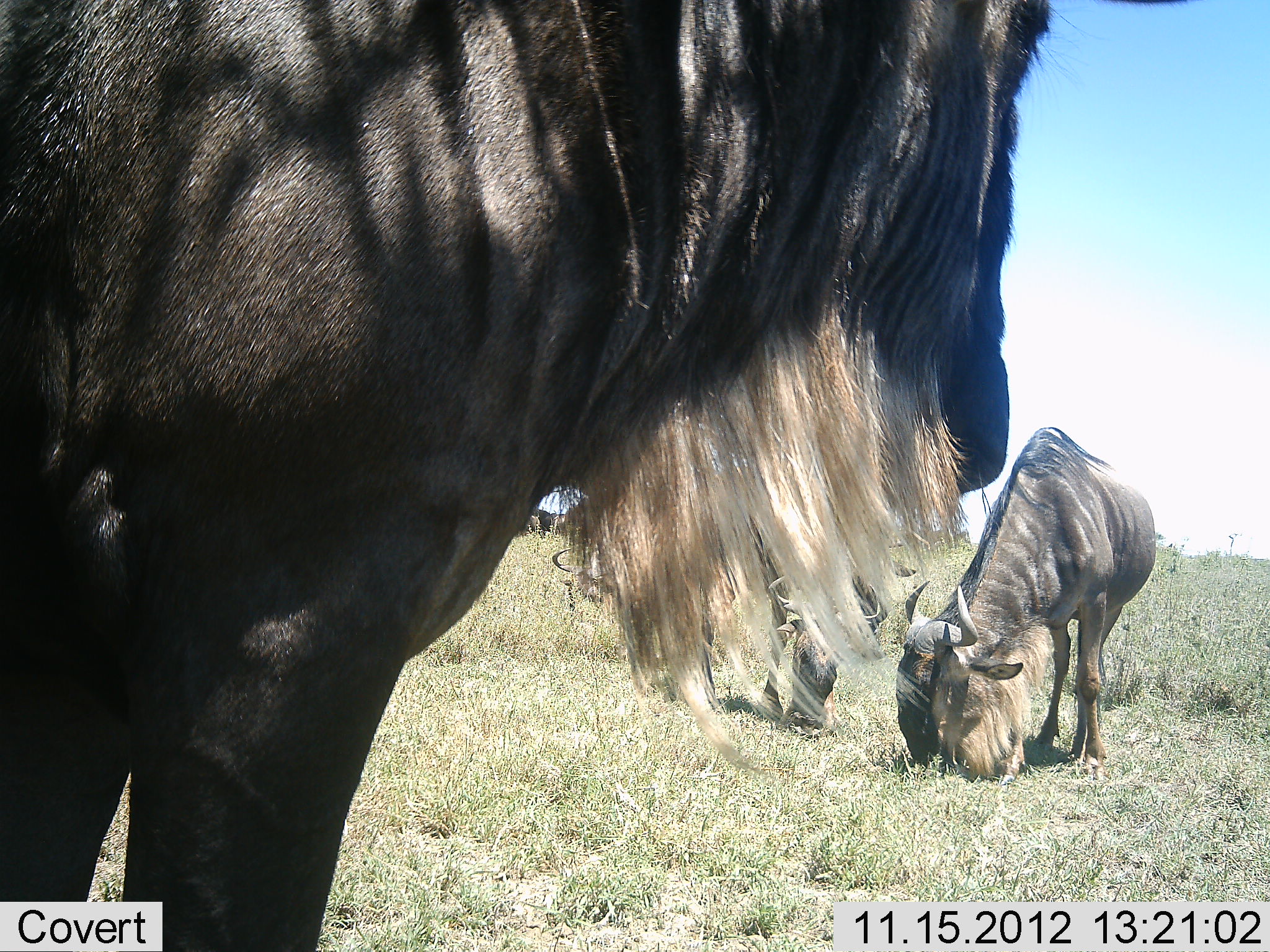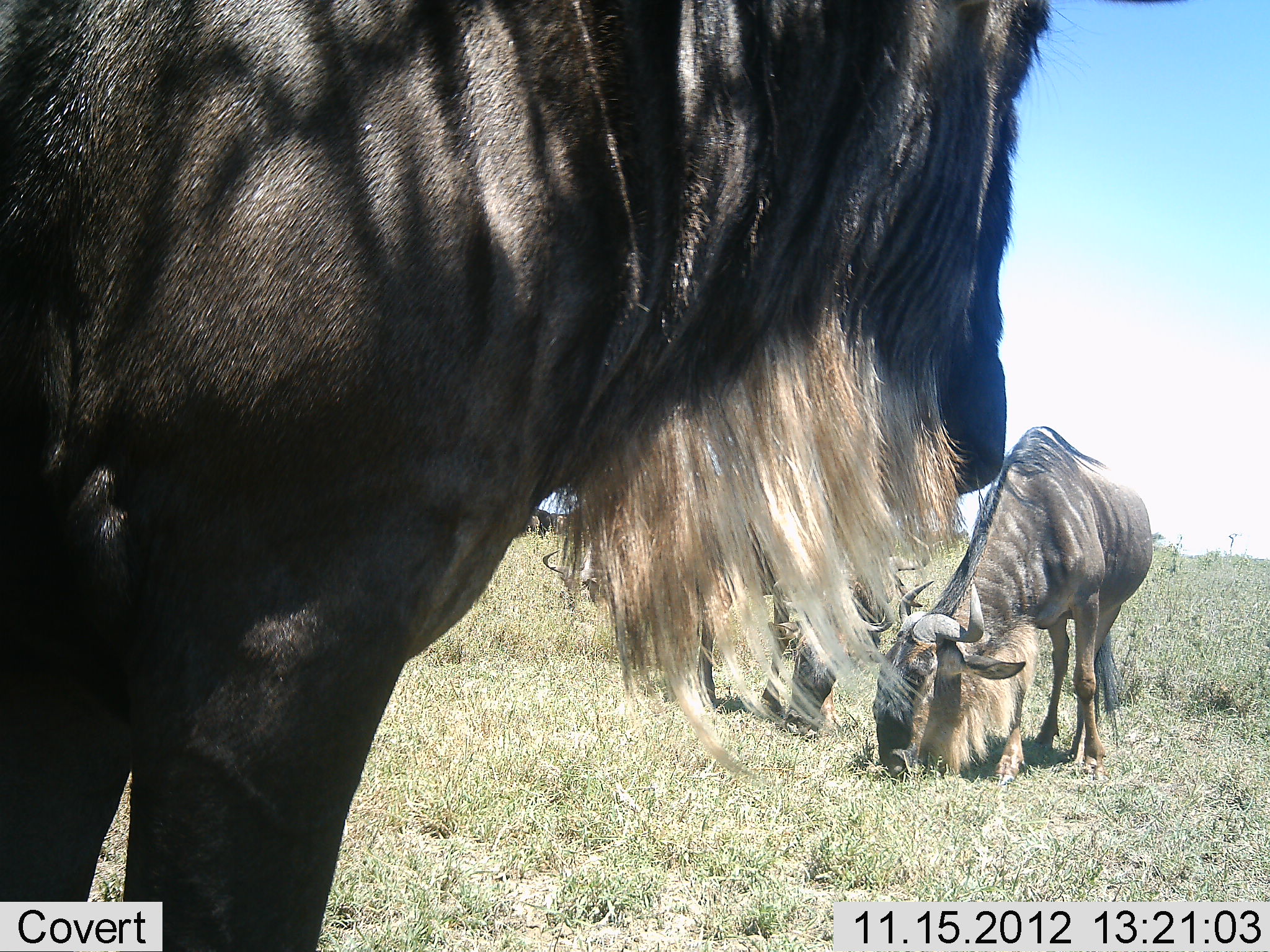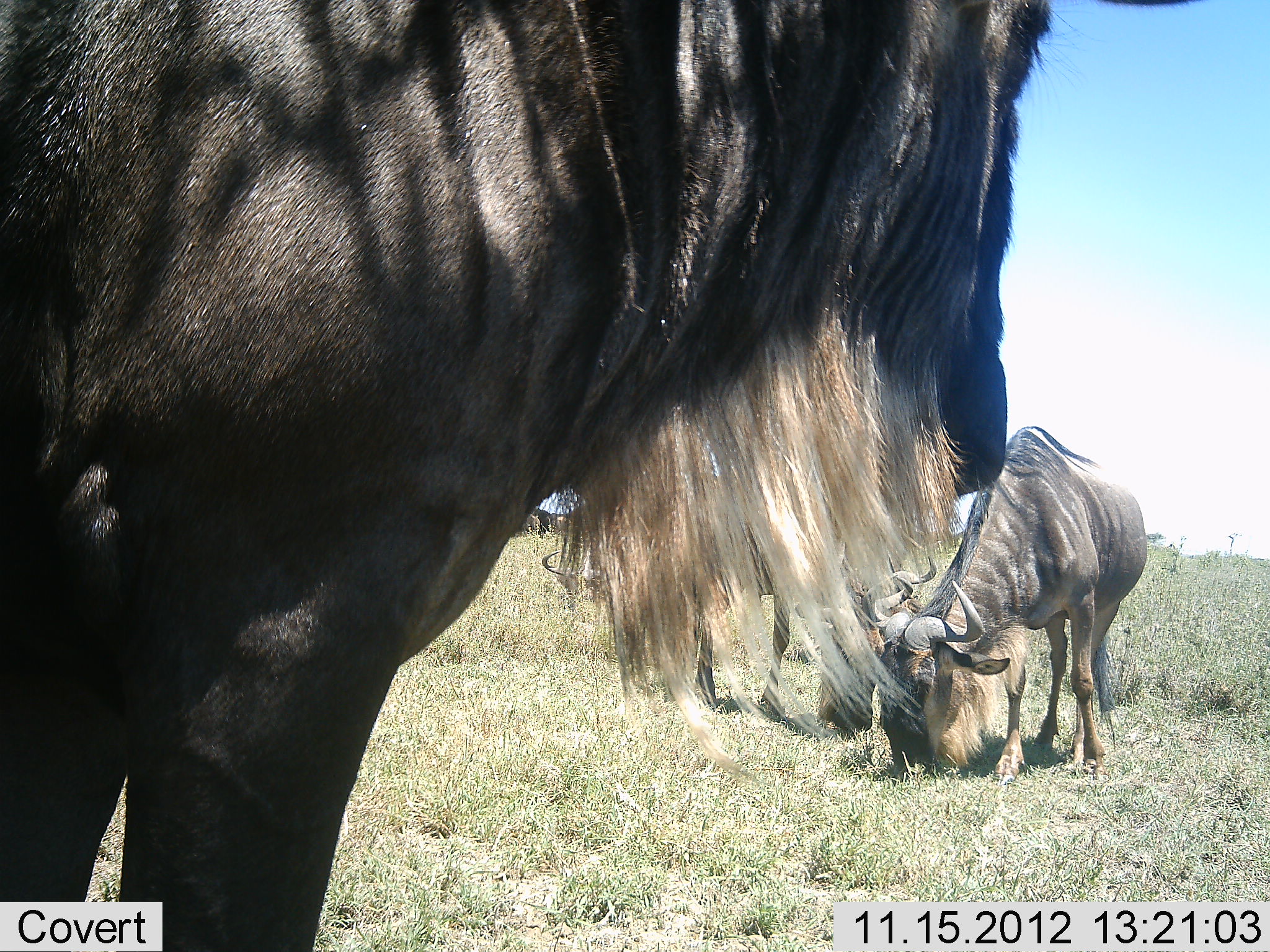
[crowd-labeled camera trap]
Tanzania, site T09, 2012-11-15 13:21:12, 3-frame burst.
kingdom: Animalia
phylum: Chordata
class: Mammalia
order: Artiodactyla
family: Bovidae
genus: Connochaetes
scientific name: Connochaetes taurinus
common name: blue wildebeest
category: wildebeest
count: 4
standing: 100%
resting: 10%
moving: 10%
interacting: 10%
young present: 0%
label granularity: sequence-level